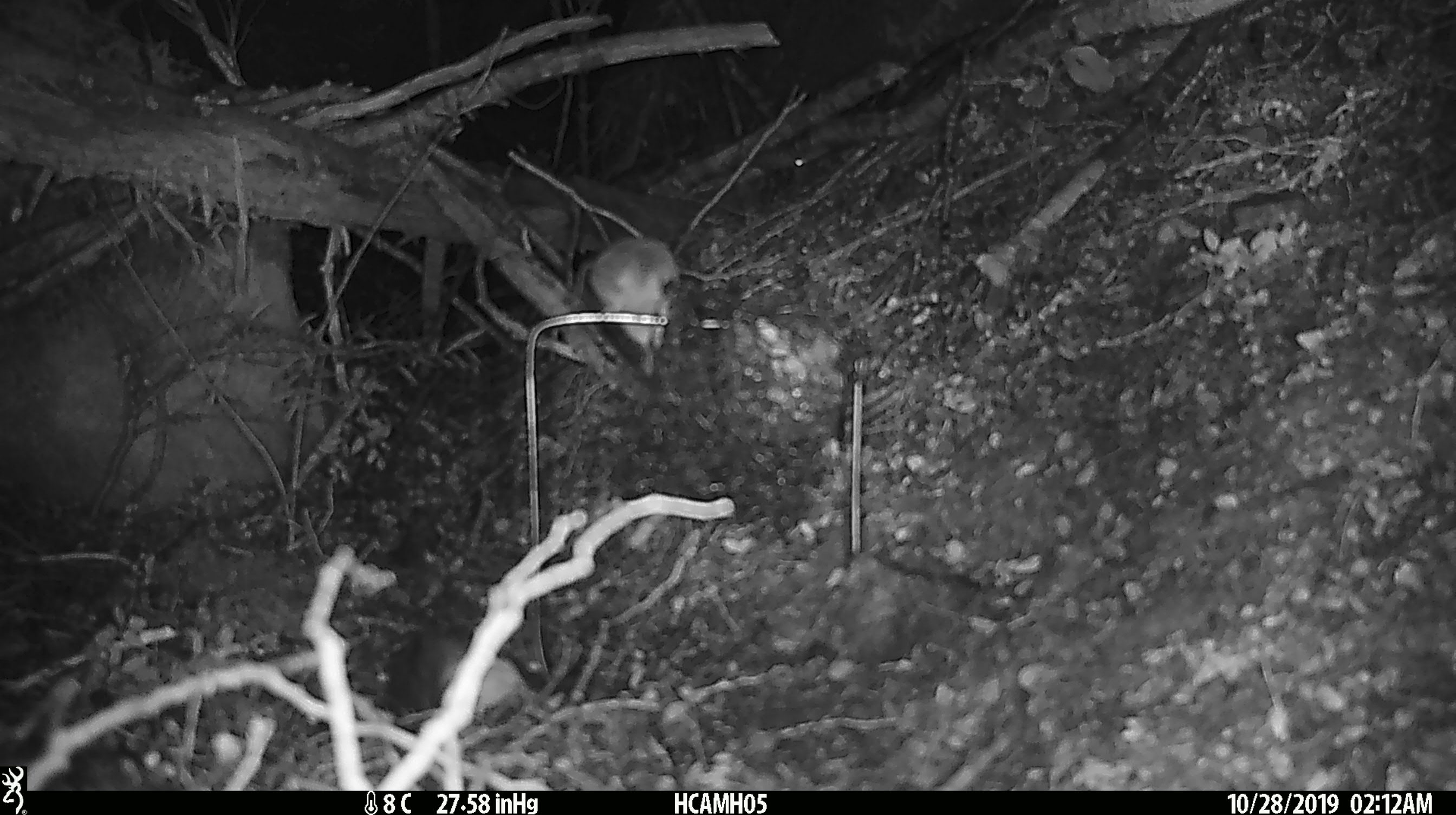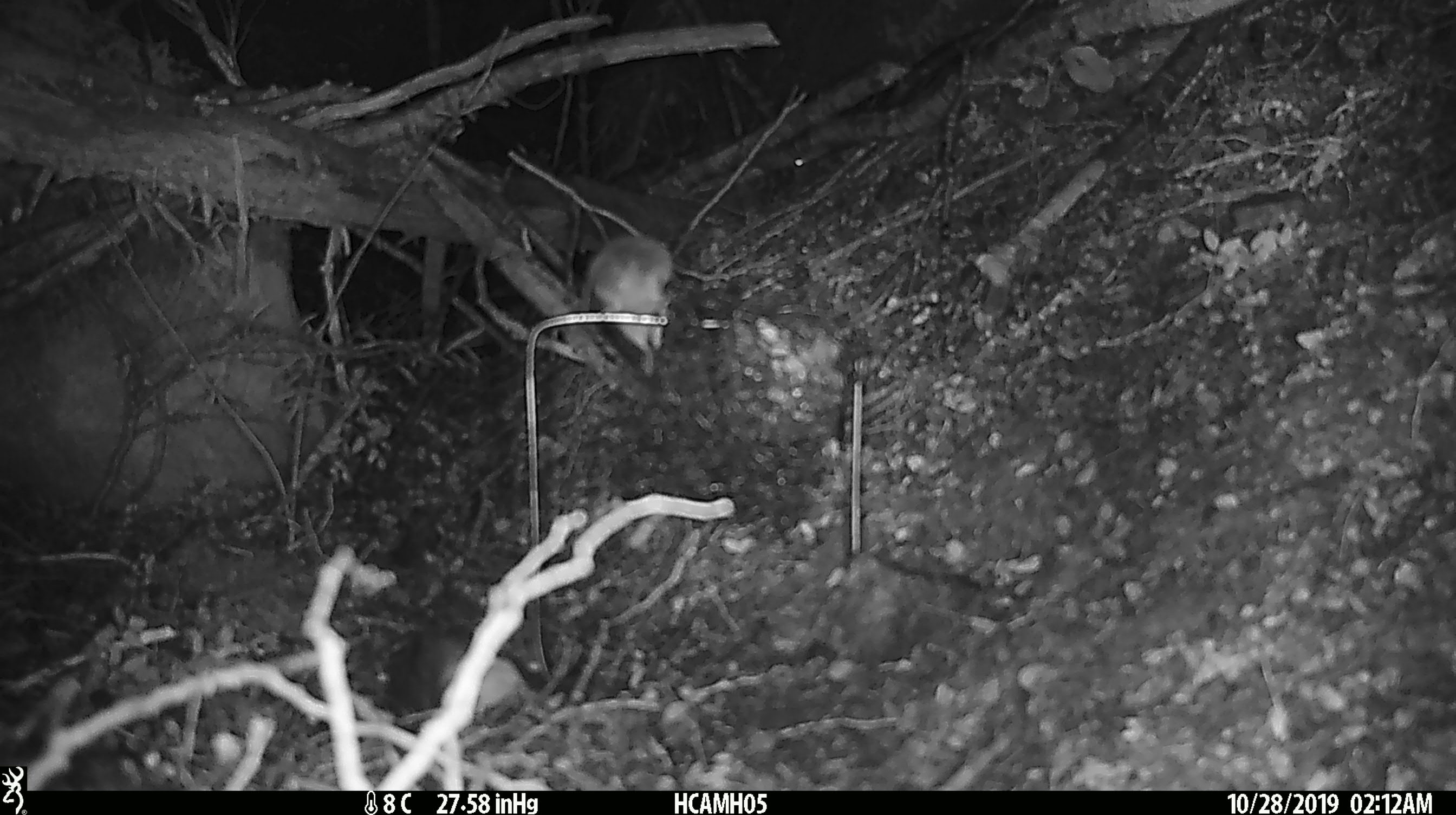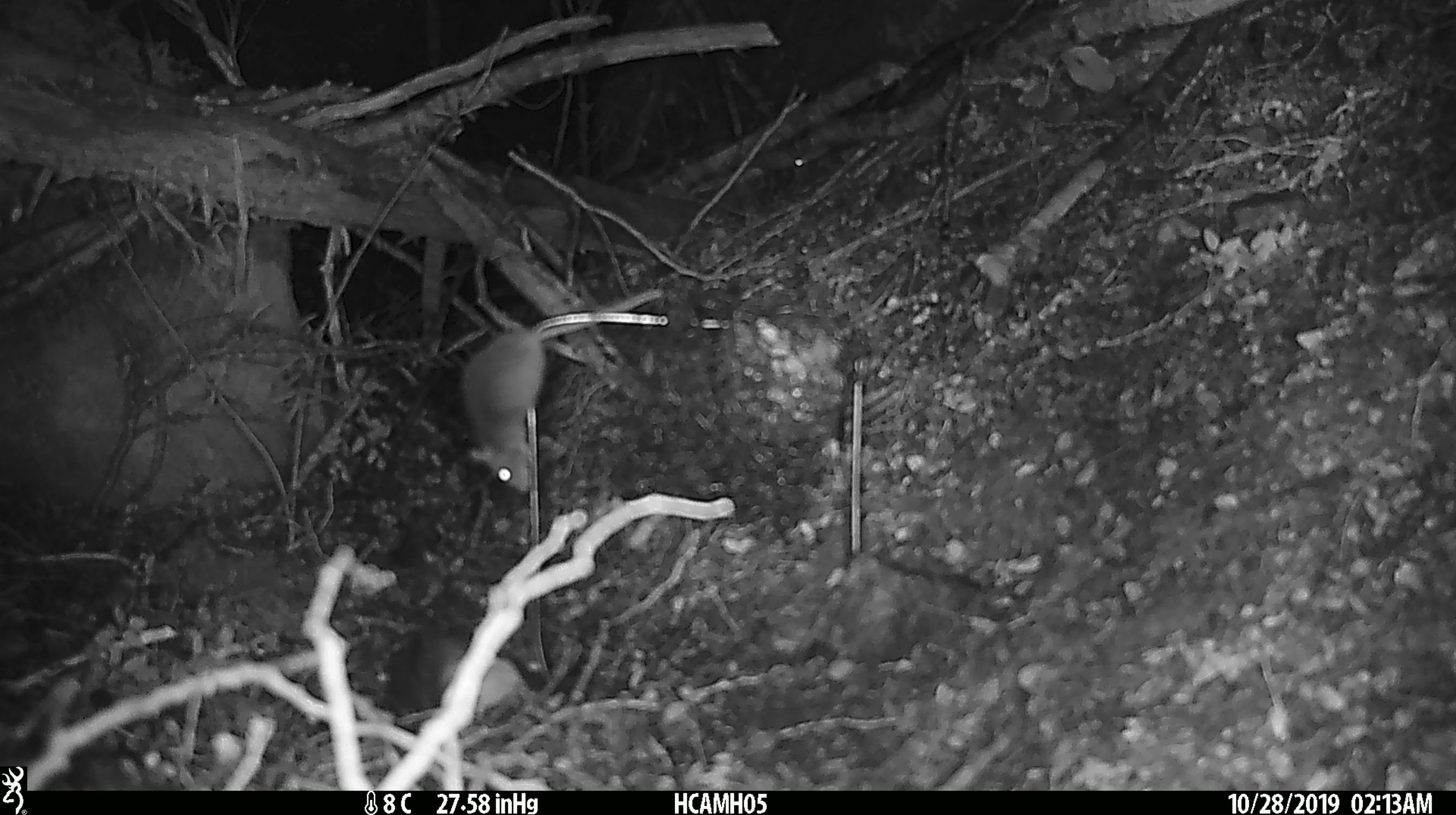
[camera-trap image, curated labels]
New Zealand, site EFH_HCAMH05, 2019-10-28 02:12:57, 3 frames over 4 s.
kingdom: Animalia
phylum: Chordata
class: Mammalia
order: Rodentia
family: Muridae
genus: Mus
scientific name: Mus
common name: mouse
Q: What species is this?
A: Mouse (Mus).